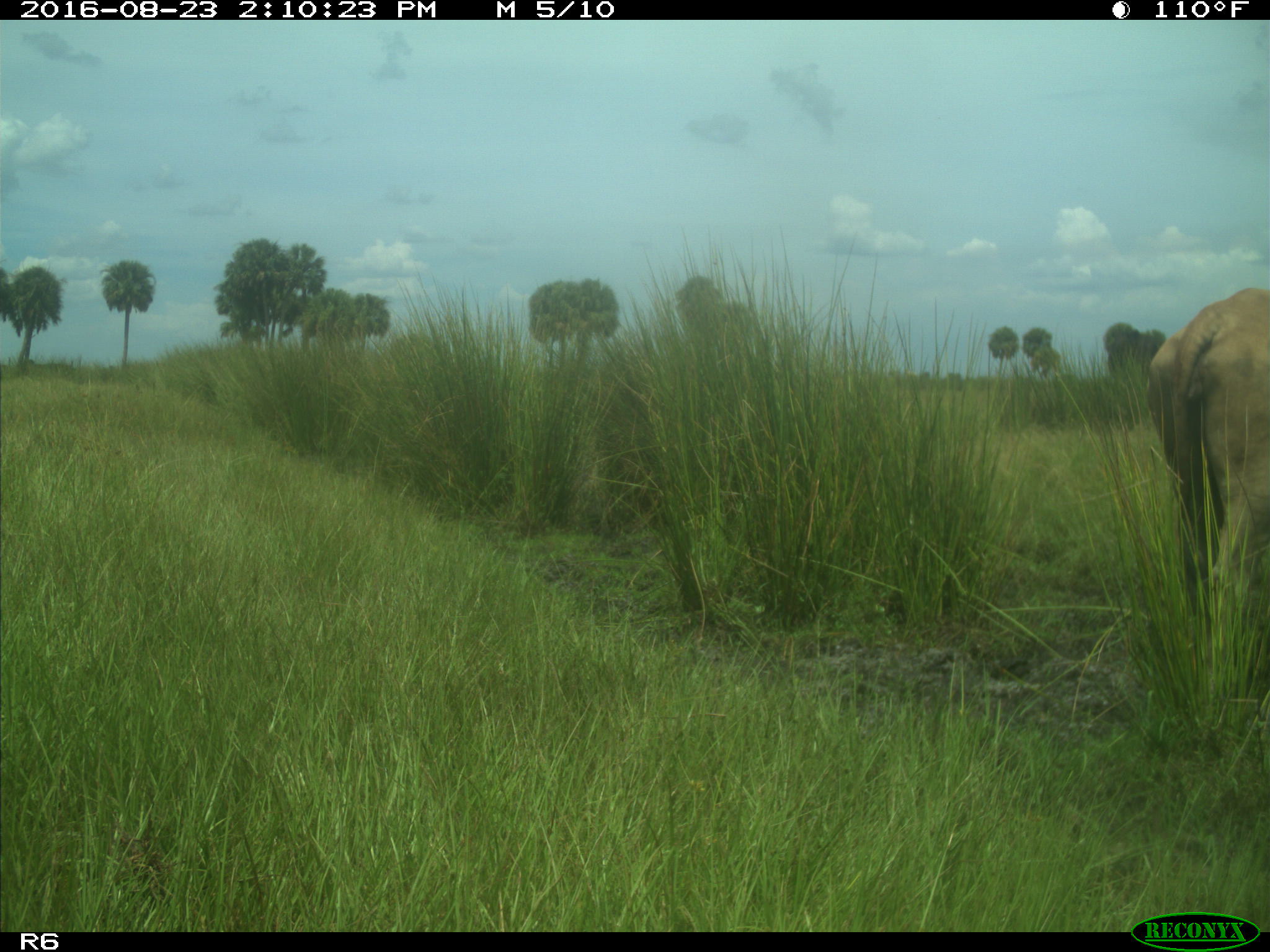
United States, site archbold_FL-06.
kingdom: Animalia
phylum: Chordata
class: Mammalia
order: Artiodactyla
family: Bovidae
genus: Bos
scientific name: Bos taurus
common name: domestic cow